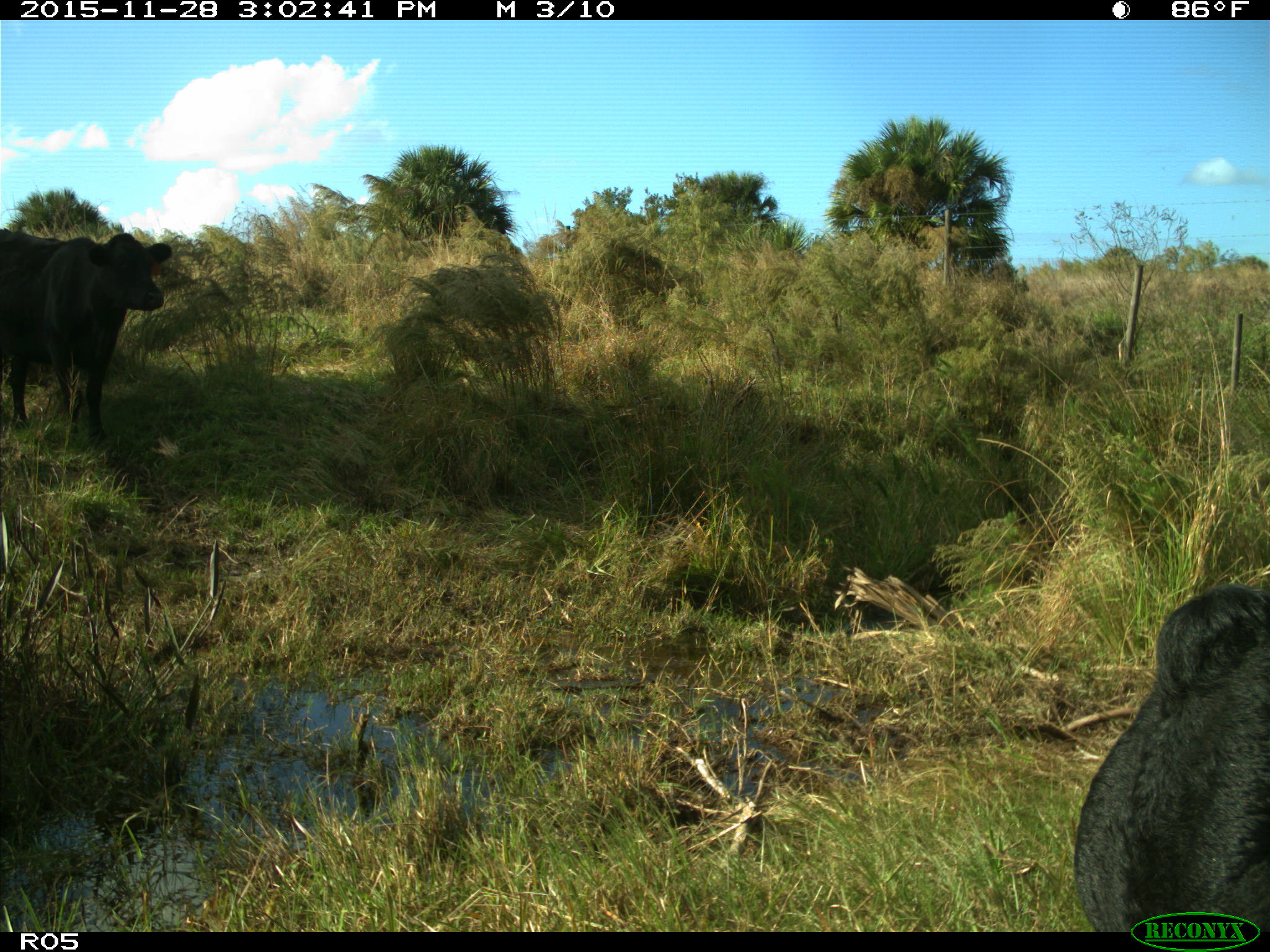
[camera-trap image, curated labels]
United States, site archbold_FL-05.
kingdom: Animalia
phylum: Chordata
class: Mammalia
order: Artiodactyla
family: Bovidae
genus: Bos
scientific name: Bos taurus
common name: domestic cow